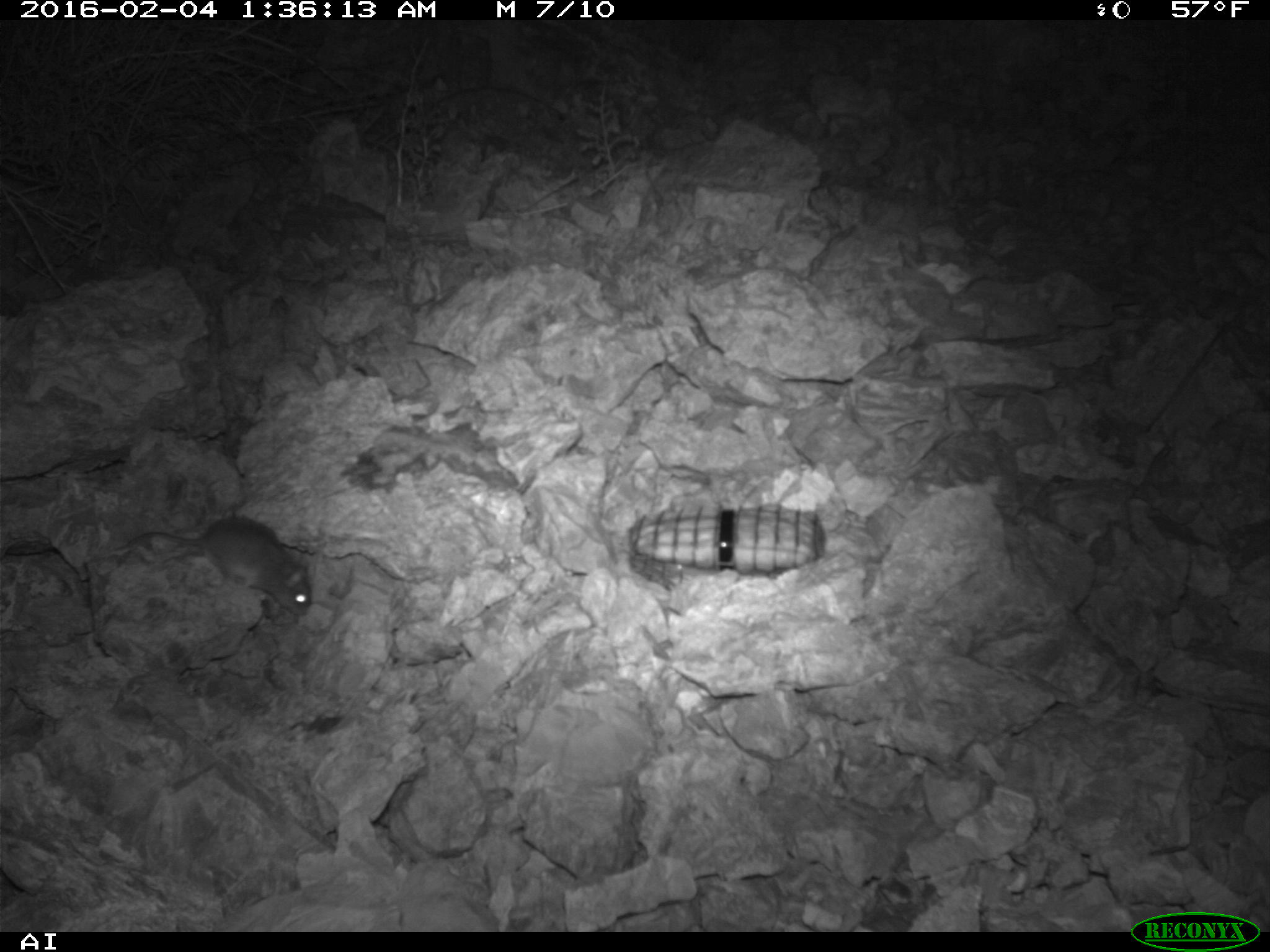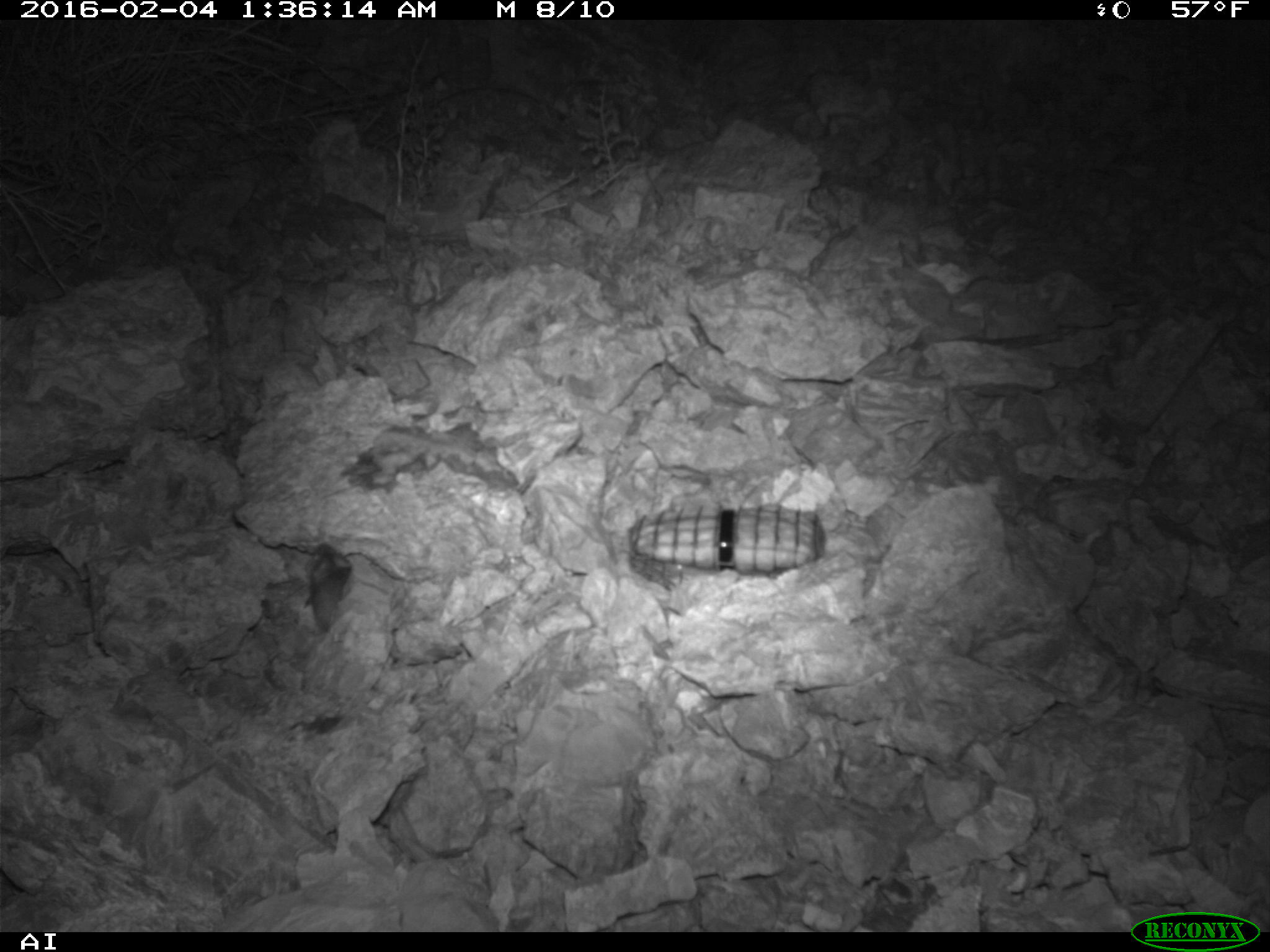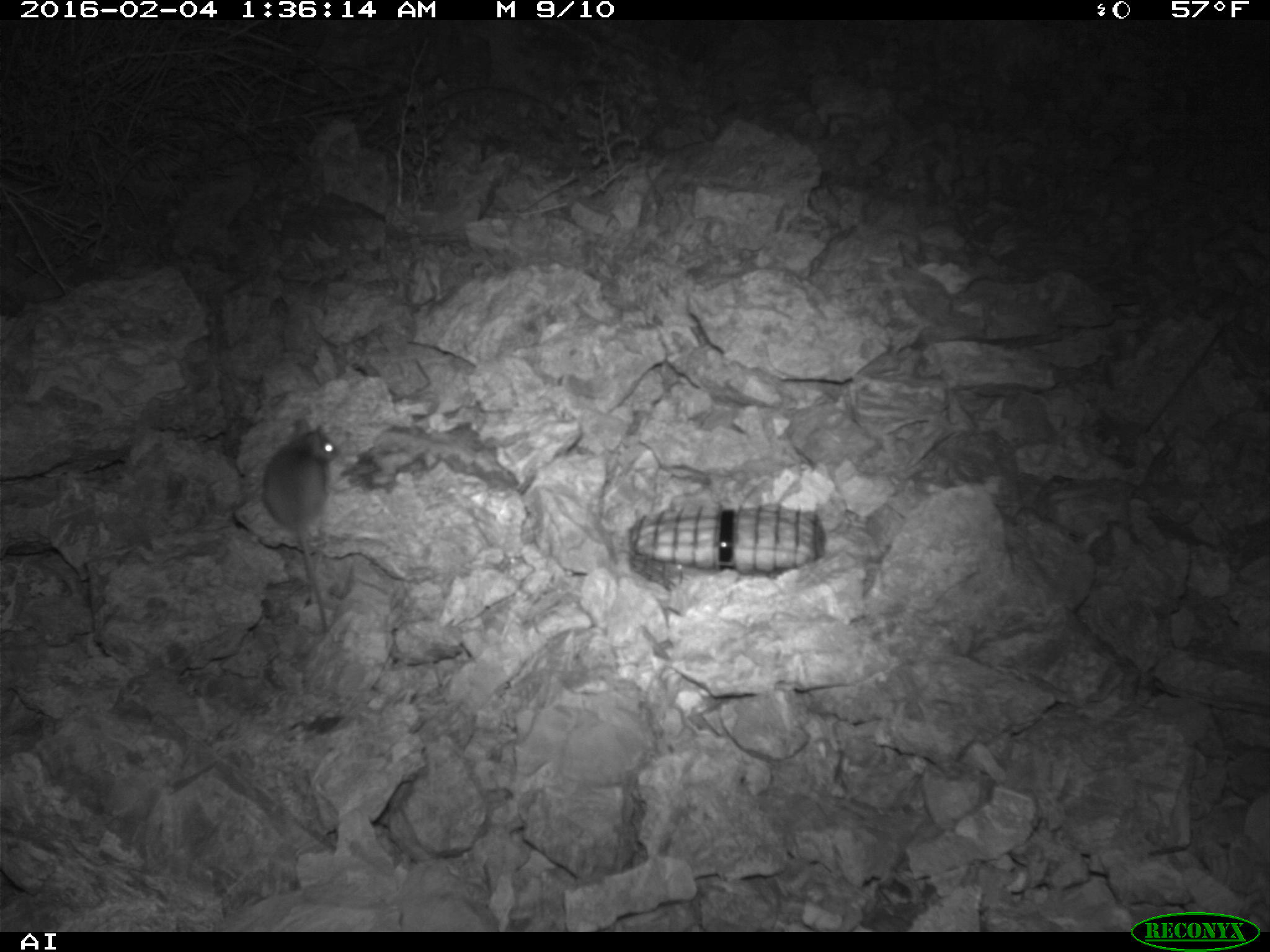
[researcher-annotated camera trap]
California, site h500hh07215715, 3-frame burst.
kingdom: Animalia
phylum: Chordata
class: Mammalia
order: Rodentia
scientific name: Rodentia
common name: rodent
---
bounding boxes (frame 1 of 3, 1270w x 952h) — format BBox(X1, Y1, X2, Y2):
rodent: BBox(127, 516, 312, 616)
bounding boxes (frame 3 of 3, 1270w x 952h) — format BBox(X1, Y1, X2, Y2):
rodent: BBox(267, 415, 332, 635)